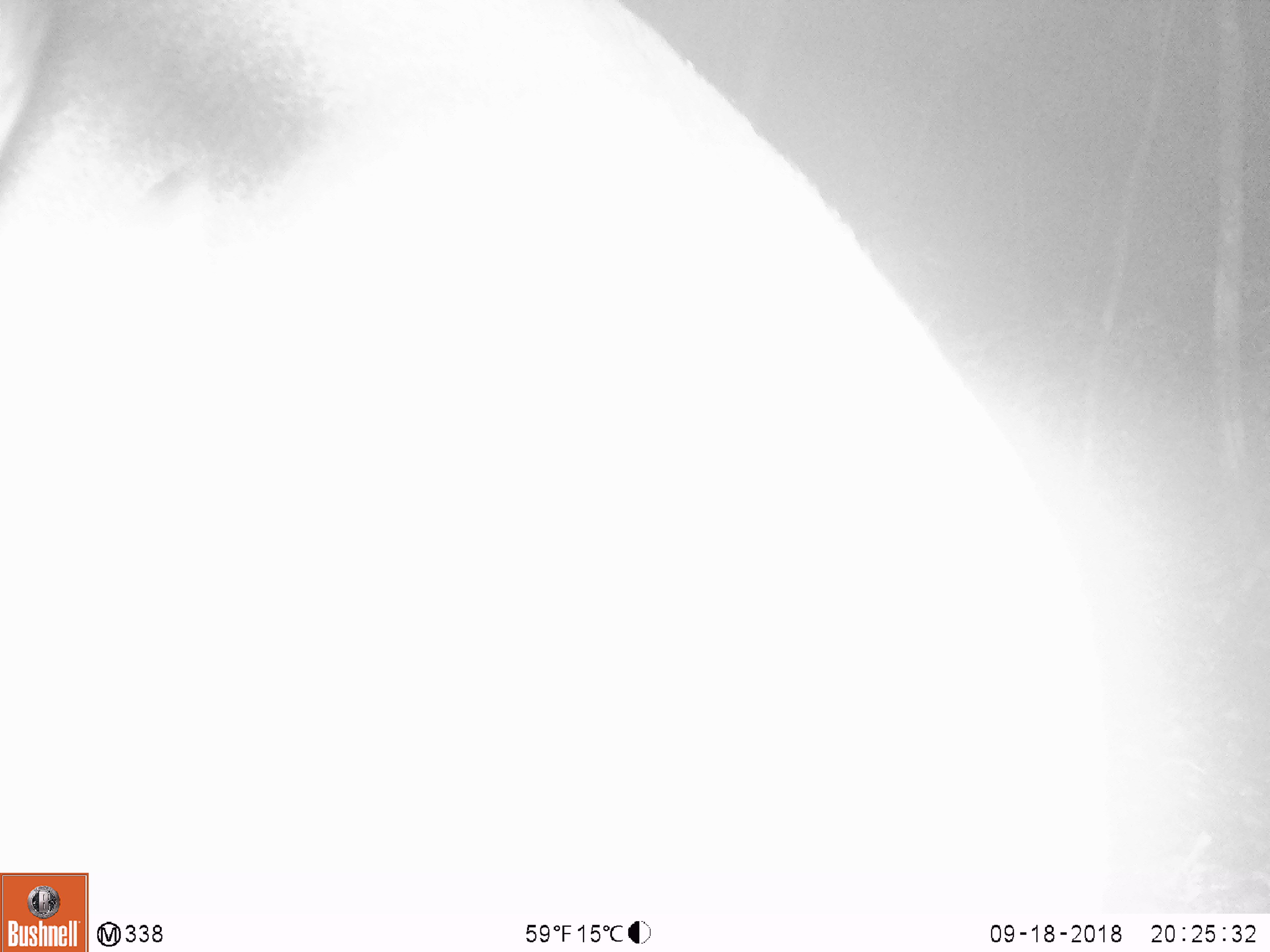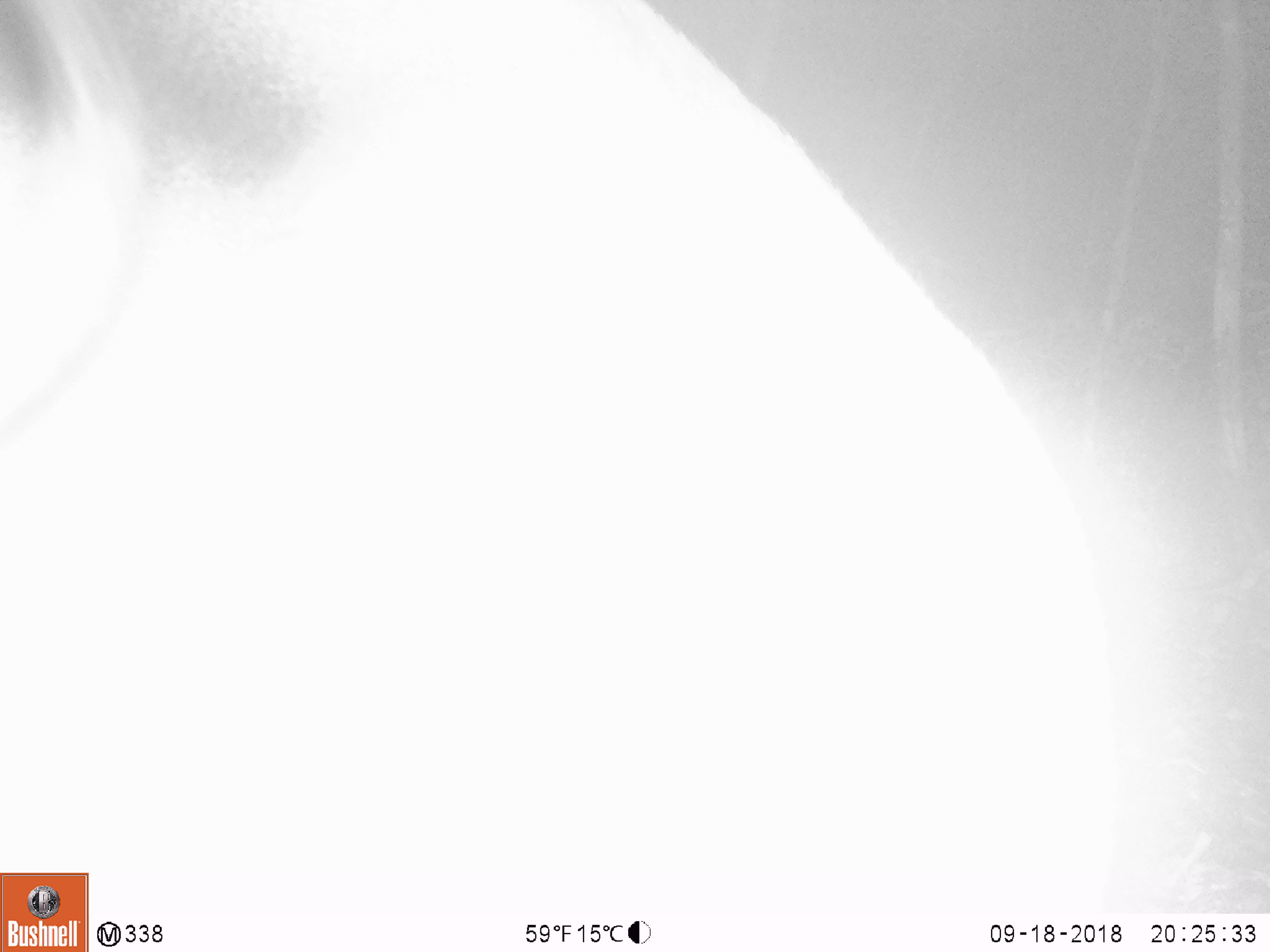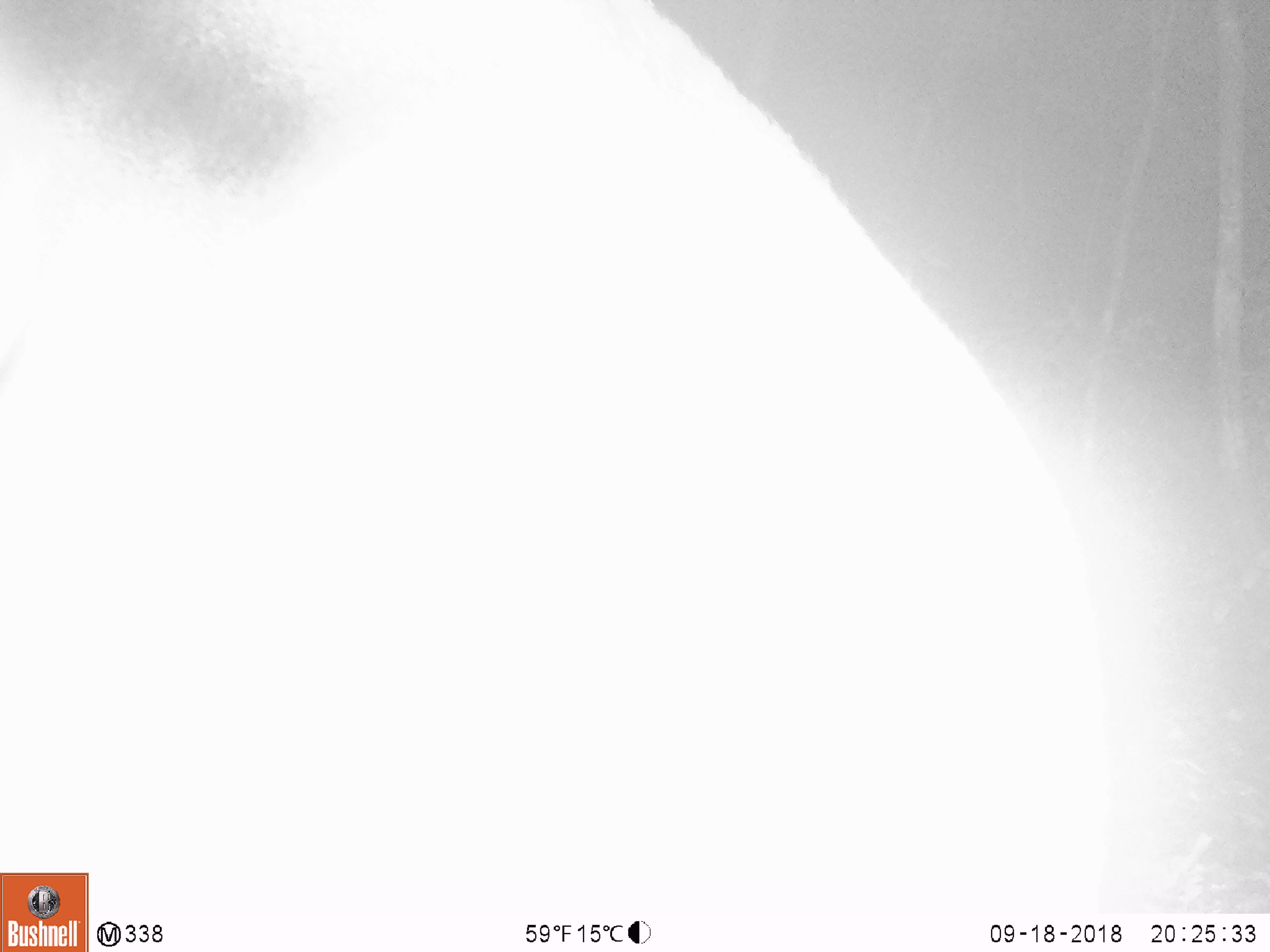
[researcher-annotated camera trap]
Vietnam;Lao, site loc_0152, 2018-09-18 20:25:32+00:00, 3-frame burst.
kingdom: Animalia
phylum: Chordata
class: Mammalia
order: Artiodactyla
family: Cervidae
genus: Muntiacus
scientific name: Muntiacus vuquangensis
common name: large-antlered muntjac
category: large antlered muntjac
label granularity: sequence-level